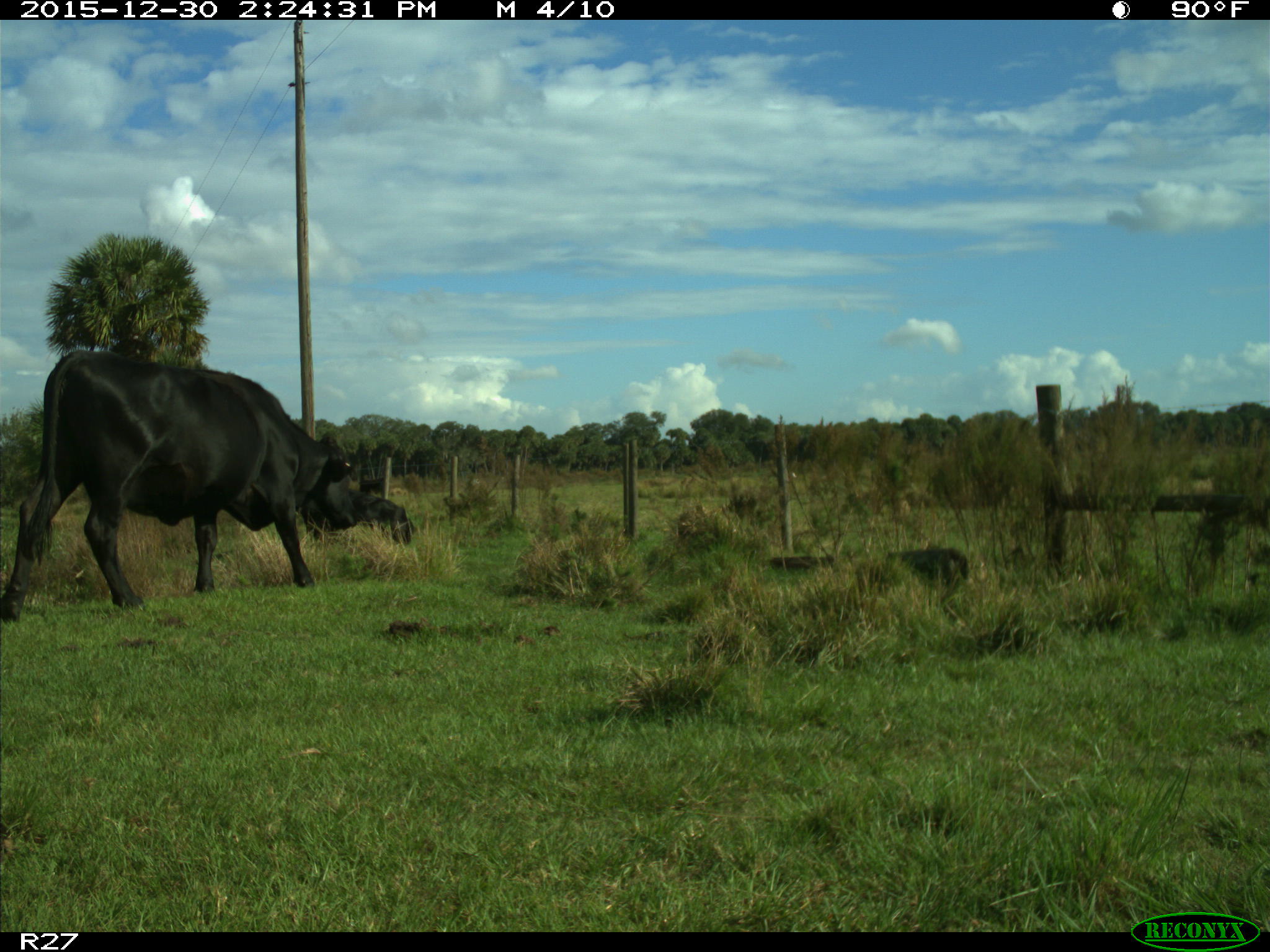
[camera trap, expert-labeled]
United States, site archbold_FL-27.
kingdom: Animalia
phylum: Chordata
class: Mammalia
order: Artiodactyla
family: Bovidae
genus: Bos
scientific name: Bos taurus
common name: domestic cow